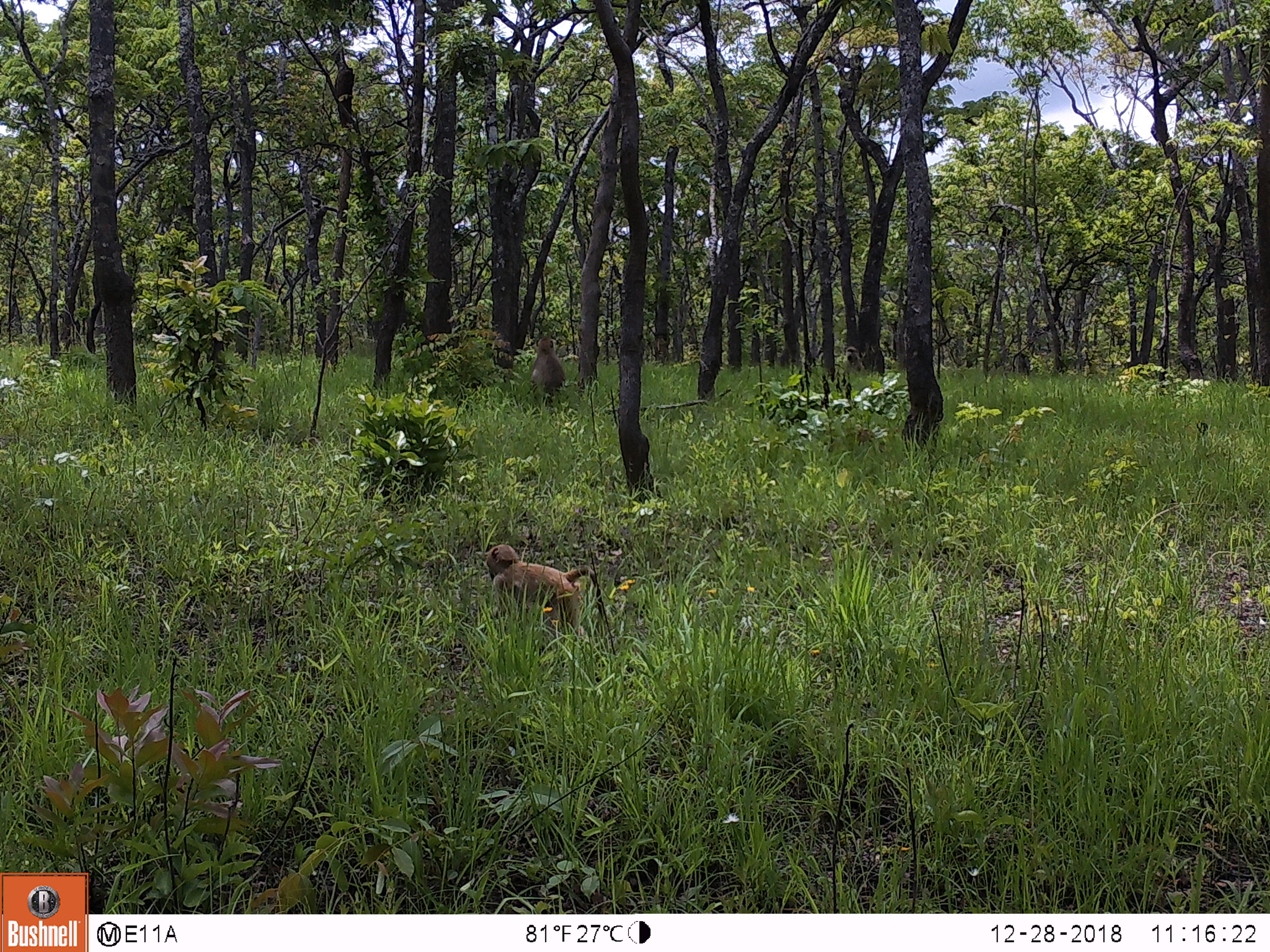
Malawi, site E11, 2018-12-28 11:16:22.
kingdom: Animalia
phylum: Chordata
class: Mammalia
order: Primates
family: Cercopithecidae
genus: Papio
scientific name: Papio cynocephalus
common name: yellow baboon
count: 3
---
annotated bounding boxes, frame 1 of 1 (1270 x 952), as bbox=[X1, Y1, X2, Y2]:
yellow baboon: bbox=[480, 541, 614, 635]; bbox=[524, 336, 568, 399]; bbox=[838, 343, 865, 375]